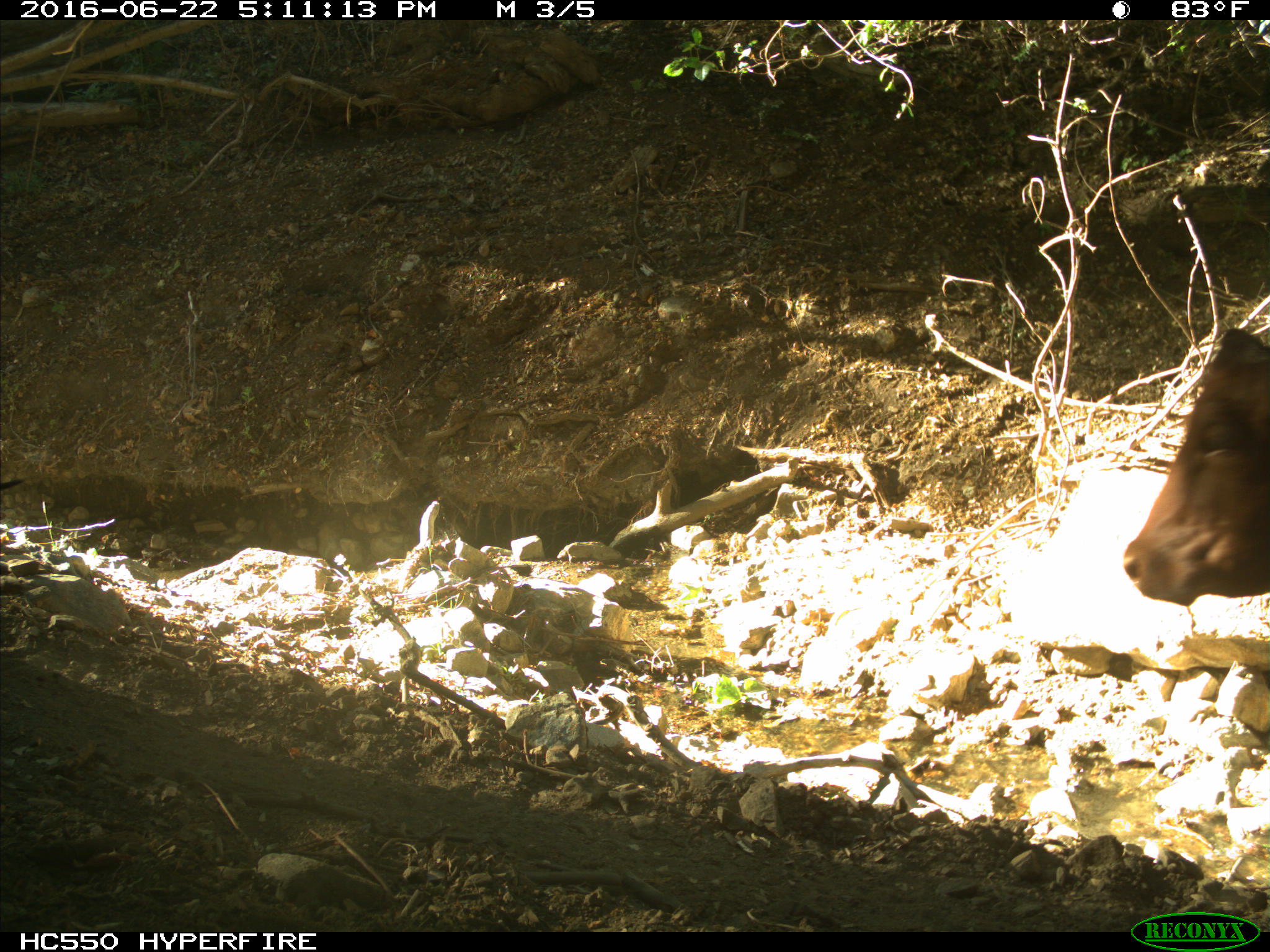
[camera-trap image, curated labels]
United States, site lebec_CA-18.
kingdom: Animalia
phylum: Chordata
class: Mammalia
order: Artiodactyla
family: Bovidae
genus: Bos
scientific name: Bos taurus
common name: domestic cow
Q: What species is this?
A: Bos taurus (domestic cow).